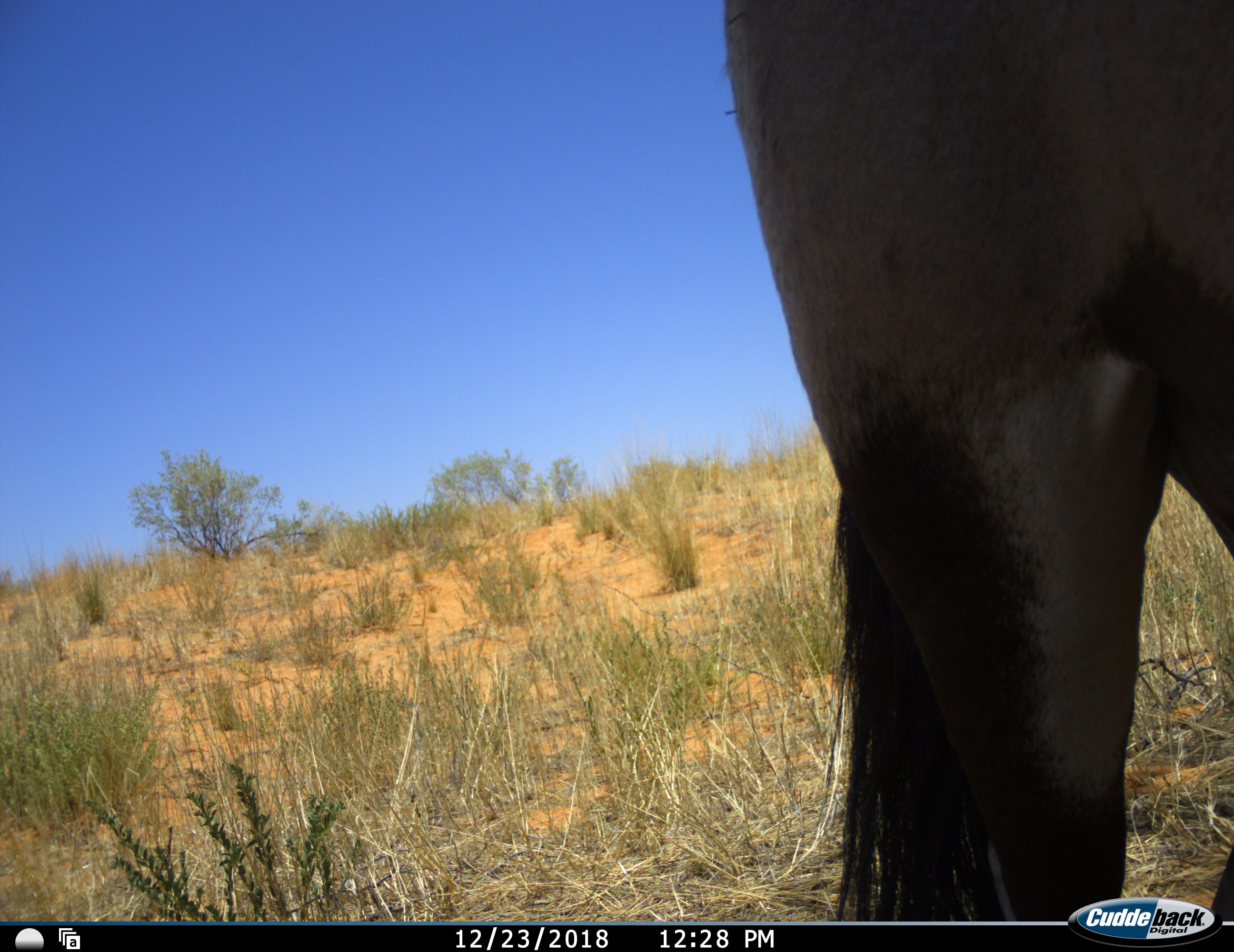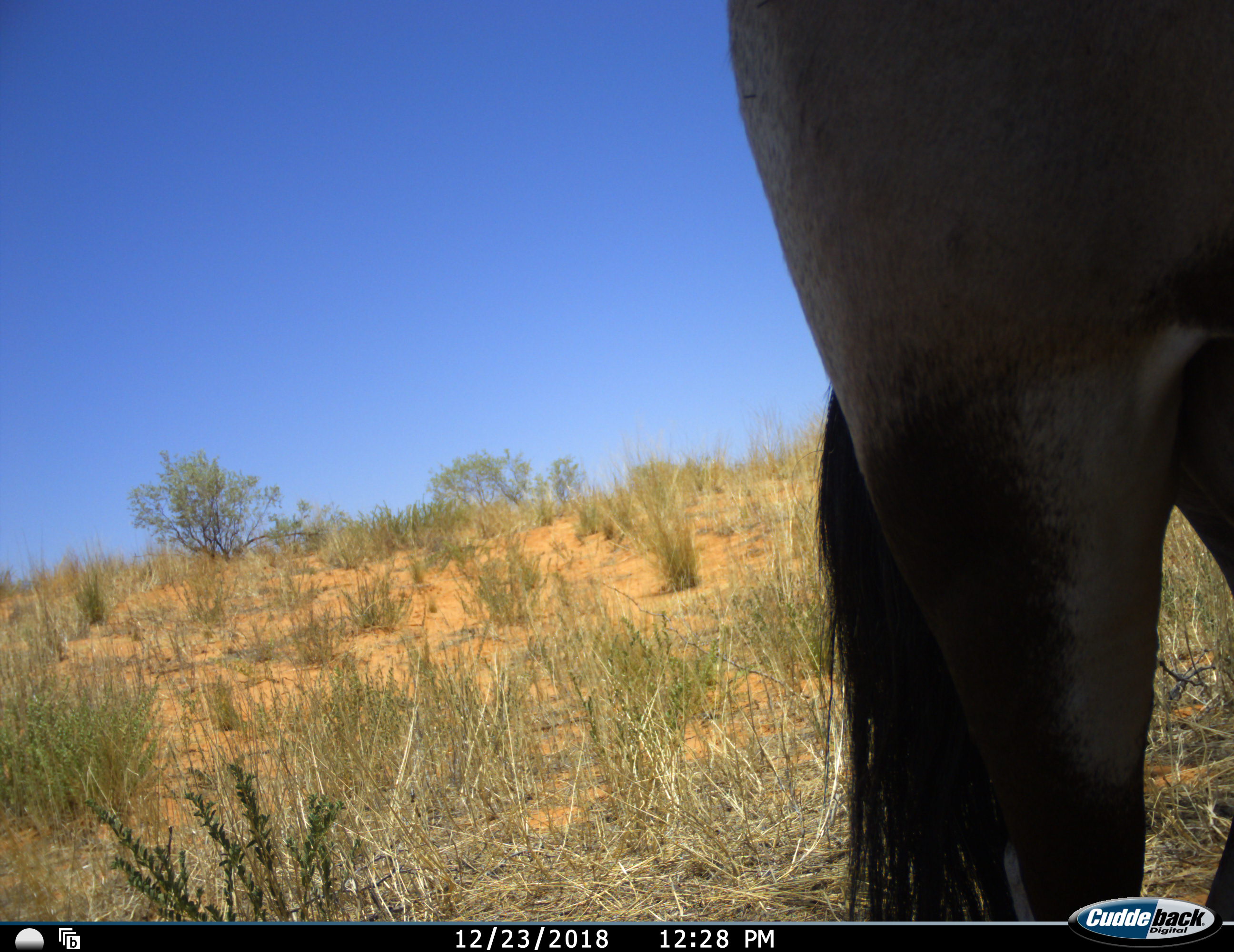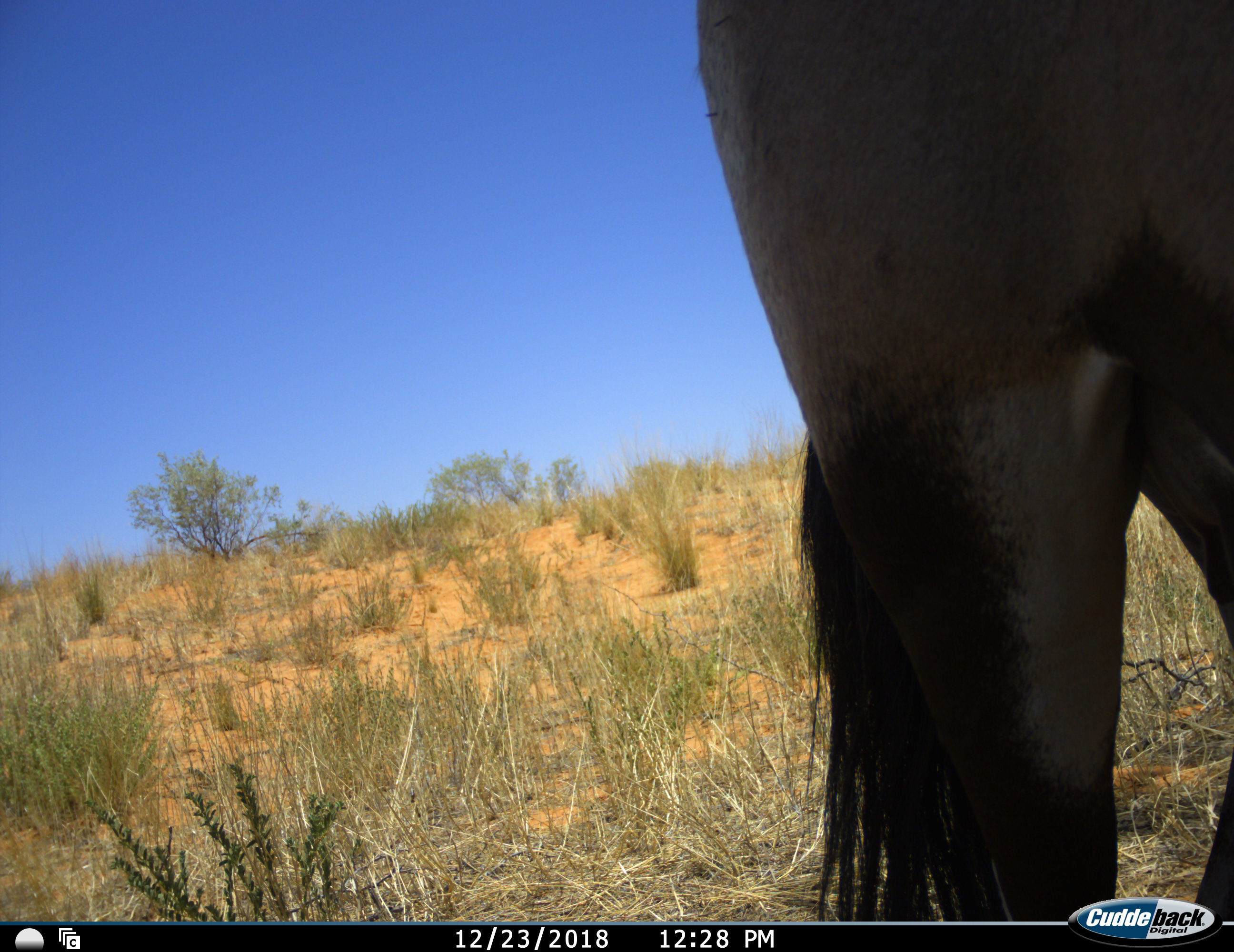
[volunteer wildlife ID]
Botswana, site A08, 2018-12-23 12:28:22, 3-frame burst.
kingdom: Animalia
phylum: Chordata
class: Mammalia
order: Artiodactyla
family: Bovidae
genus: Oryx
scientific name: Oryx gazella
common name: gemsbok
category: gemsbokoryx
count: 1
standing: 92%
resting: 8%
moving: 8%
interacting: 0%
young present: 0%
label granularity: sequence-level